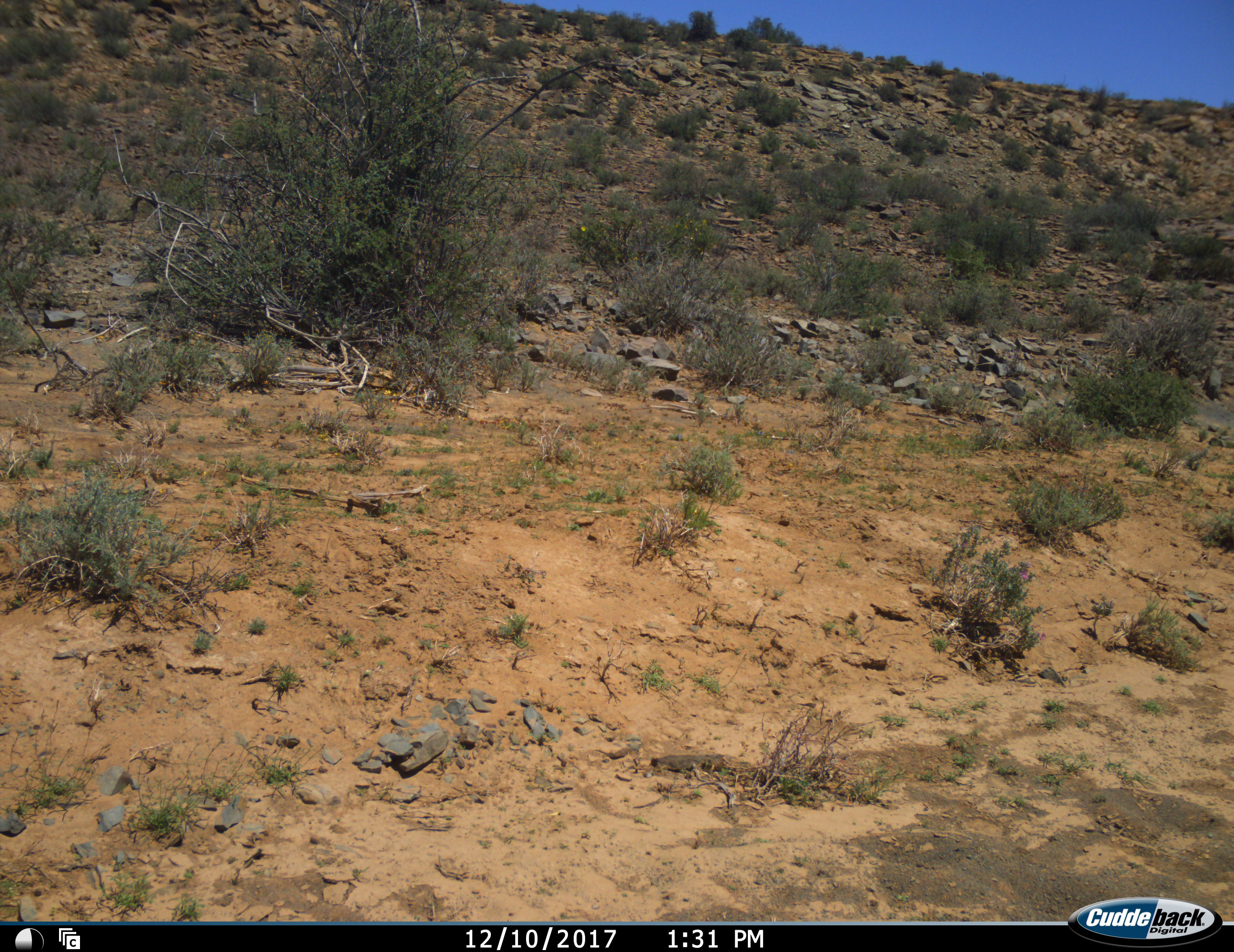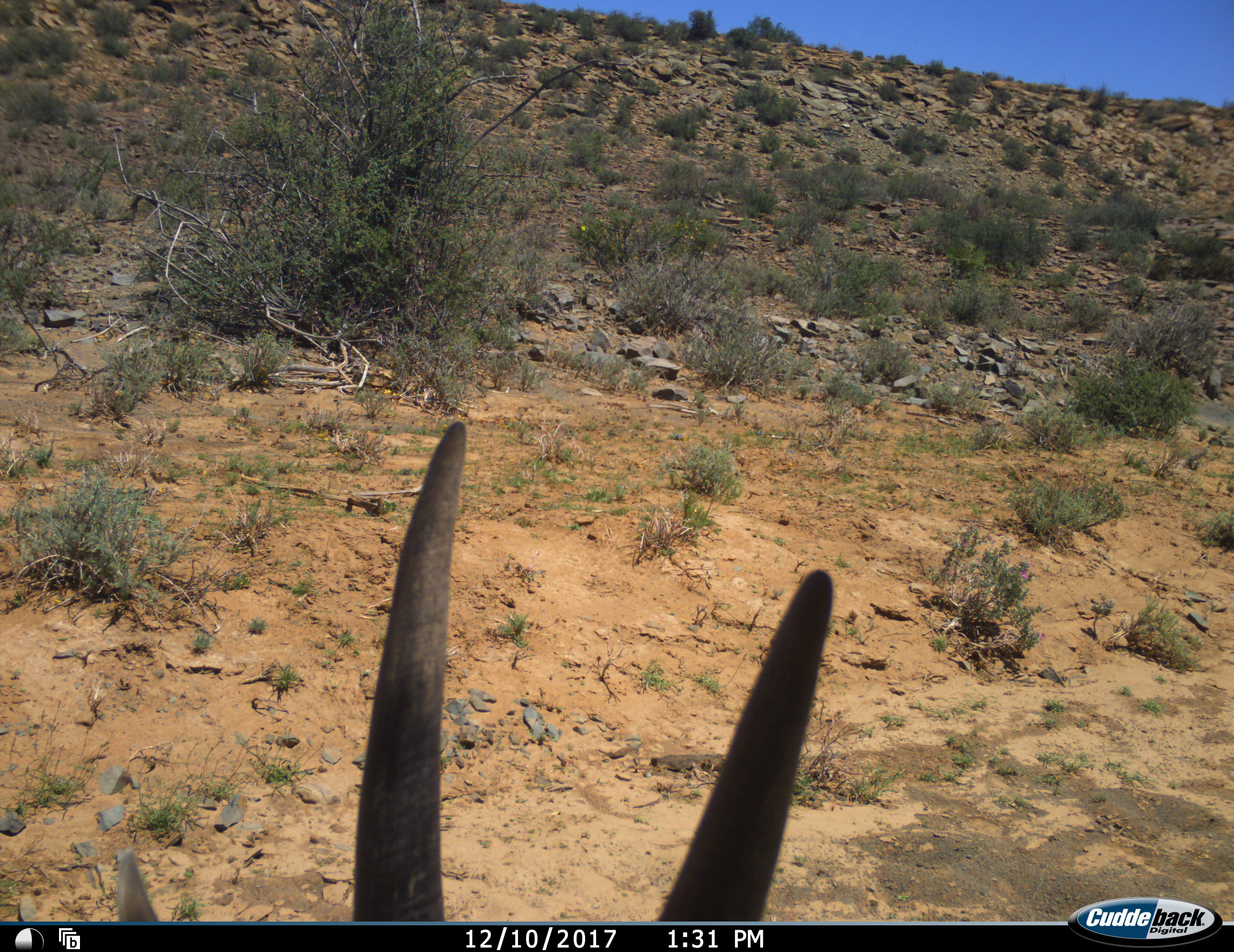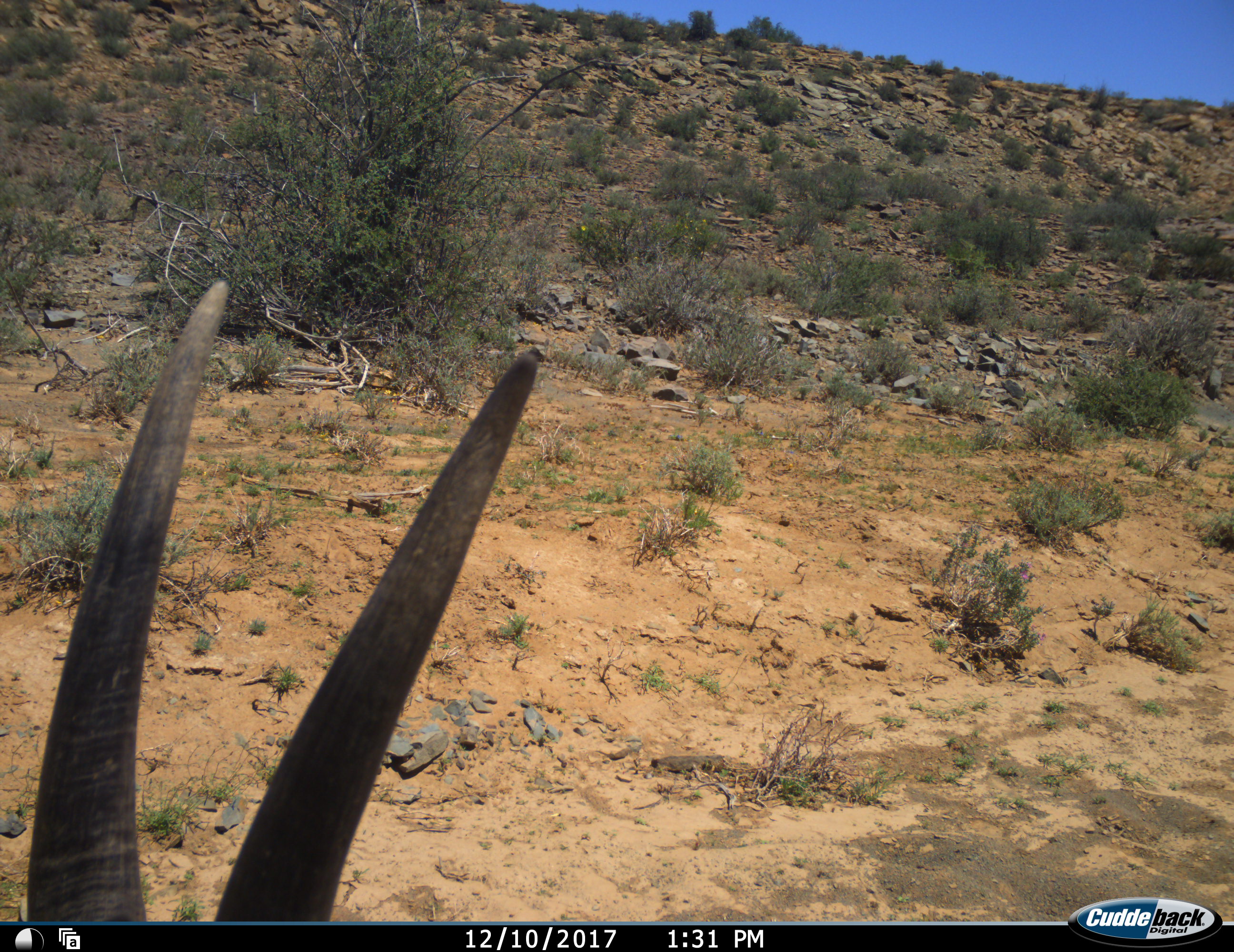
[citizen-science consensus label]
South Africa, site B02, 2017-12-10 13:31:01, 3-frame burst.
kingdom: Animalia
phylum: Chordata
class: Mammalia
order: Artiodactyla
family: Bovidae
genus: Tragelaphus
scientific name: Tragelaphus oryx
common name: eland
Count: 1.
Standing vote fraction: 0%.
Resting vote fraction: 0%.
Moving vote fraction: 67%.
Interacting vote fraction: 0%.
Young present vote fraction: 0%.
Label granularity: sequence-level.